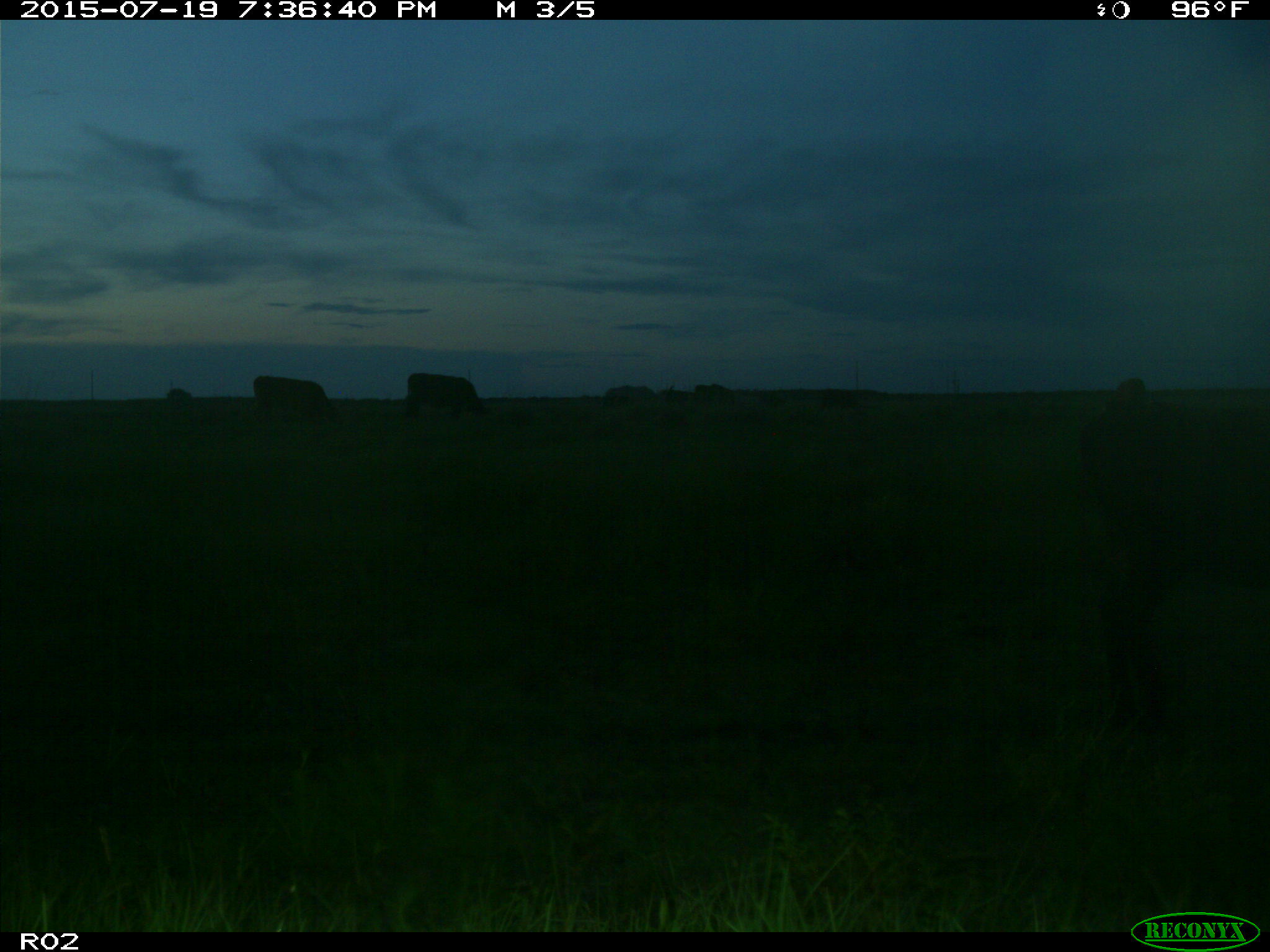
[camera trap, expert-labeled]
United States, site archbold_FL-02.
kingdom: Animalia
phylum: Chordata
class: Mammalia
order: Artiodactyla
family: Bovidae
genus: Bos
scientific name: Bos taurus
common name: domestic cow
Bos taurus (domestic cow).